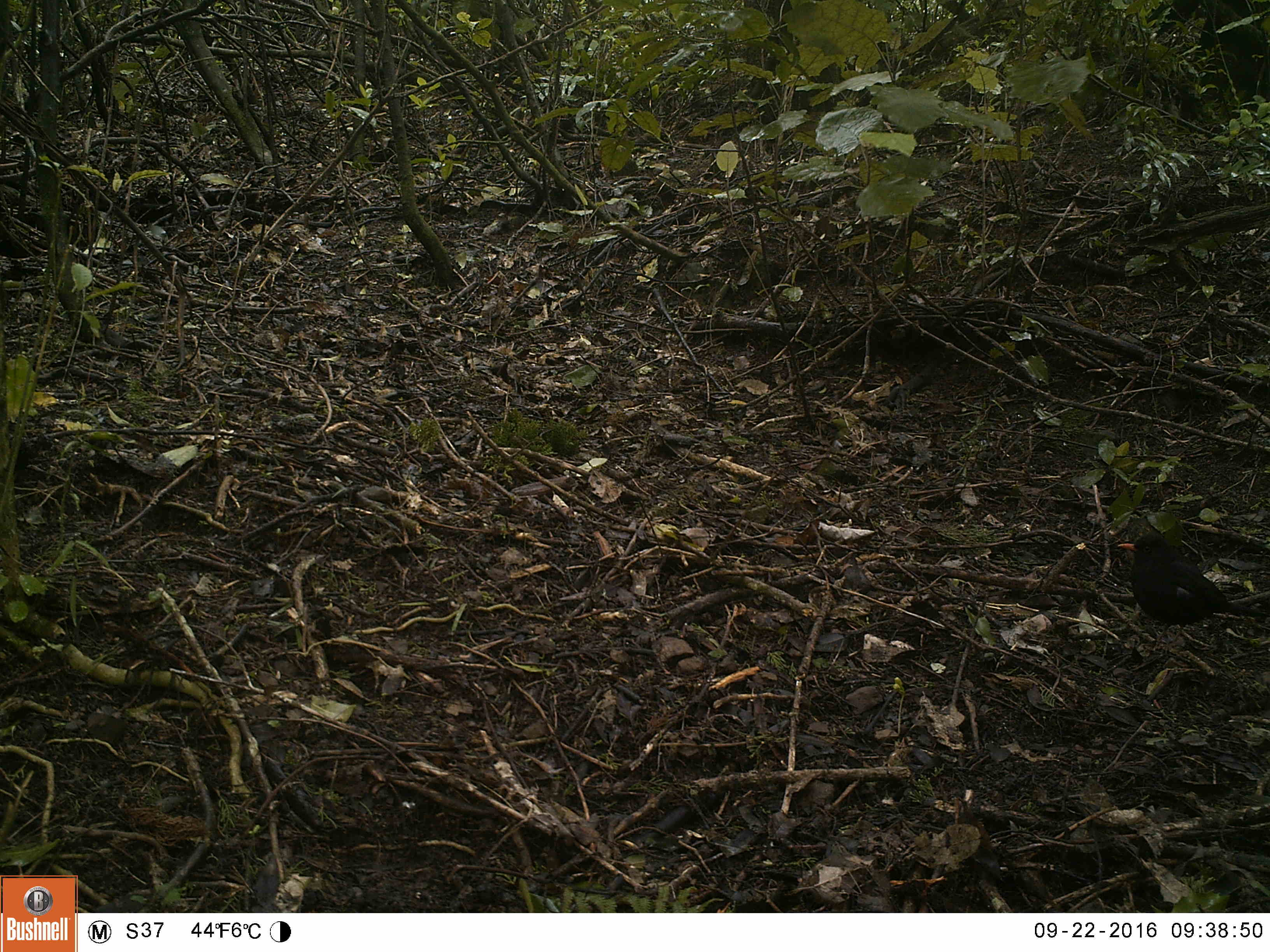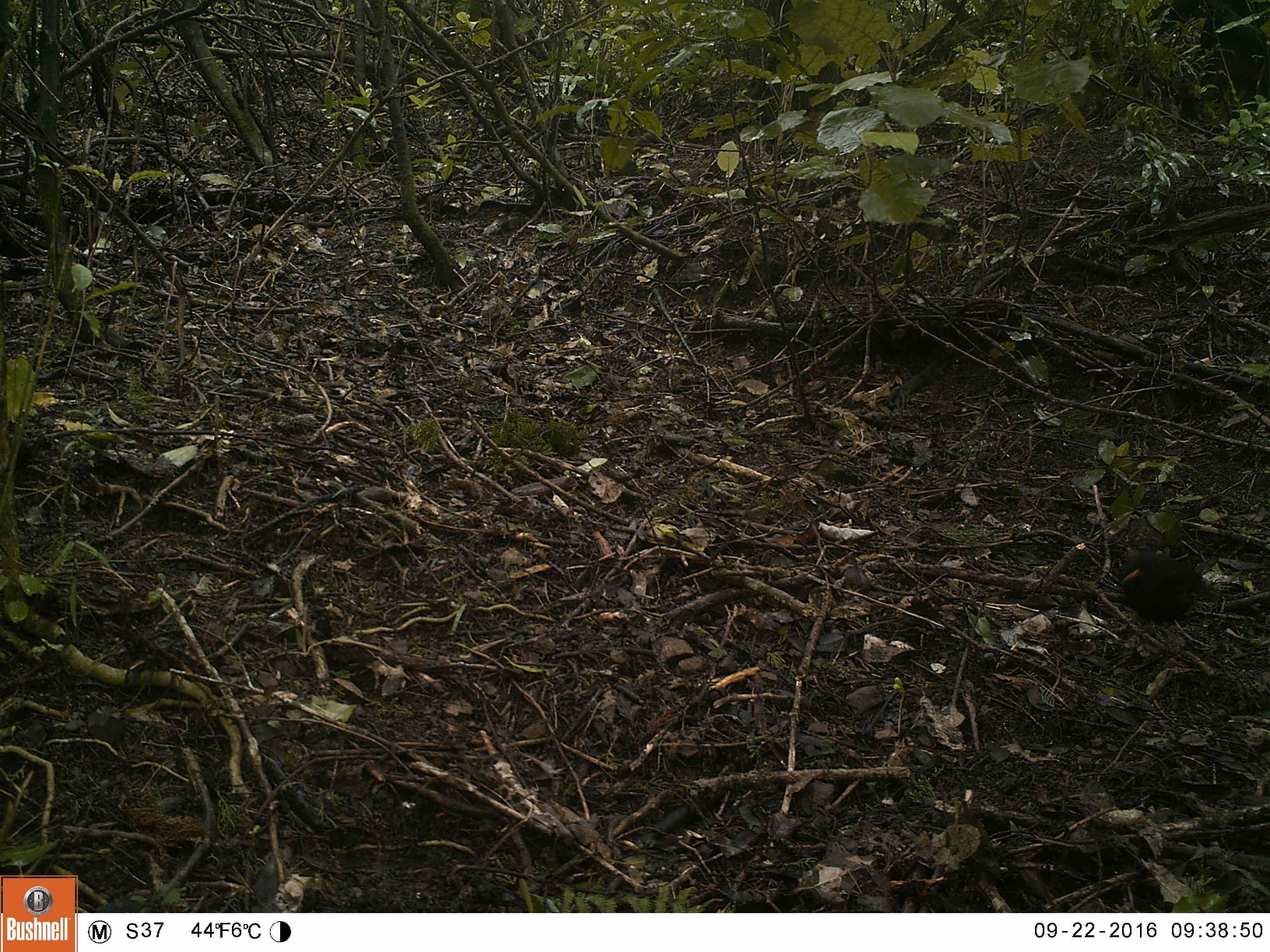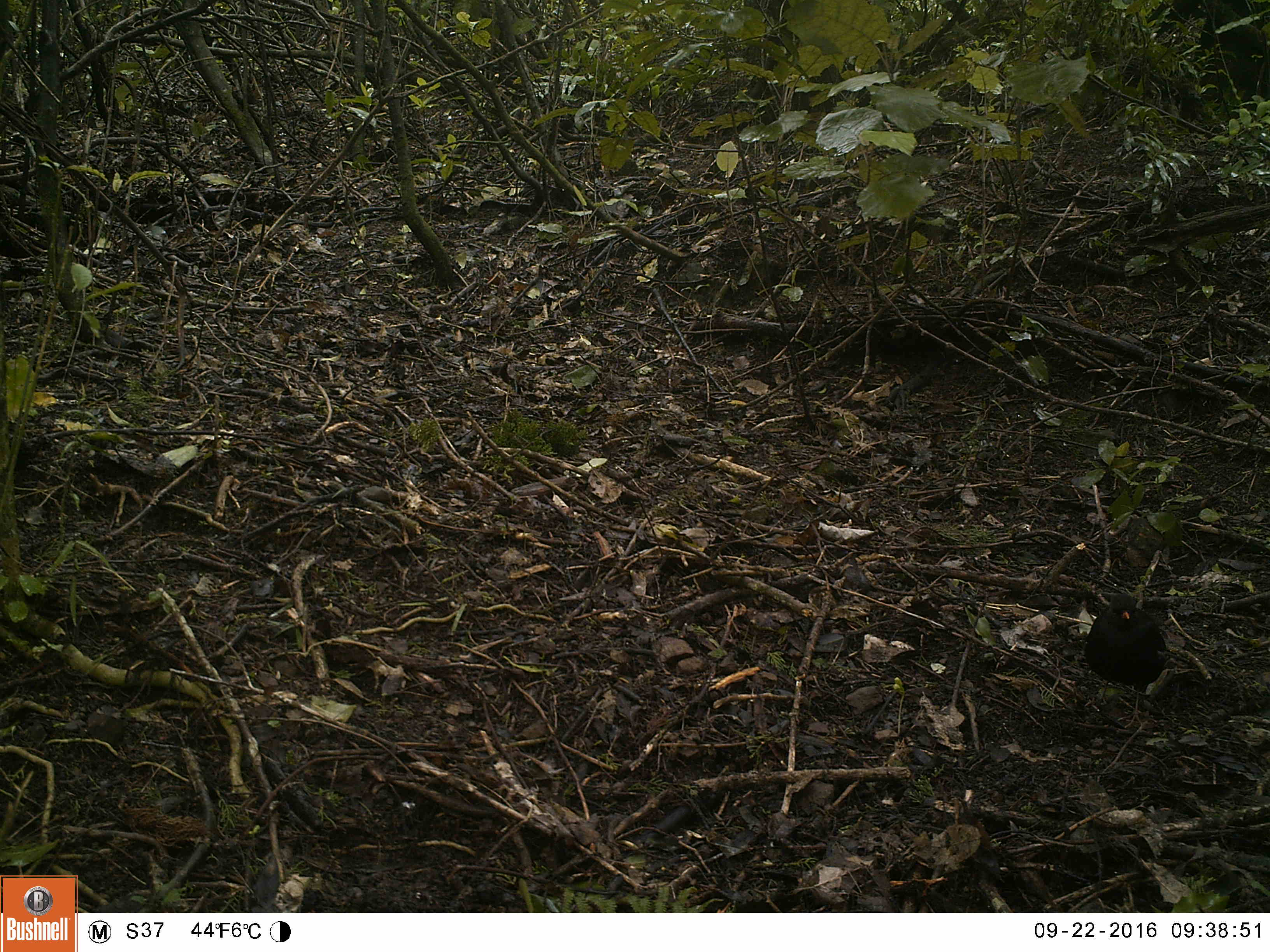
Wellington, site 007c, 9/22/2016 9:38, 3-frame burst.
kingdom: Animalia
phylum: Chordata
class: Aves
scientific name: Aves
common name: bird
Bird (Aves).